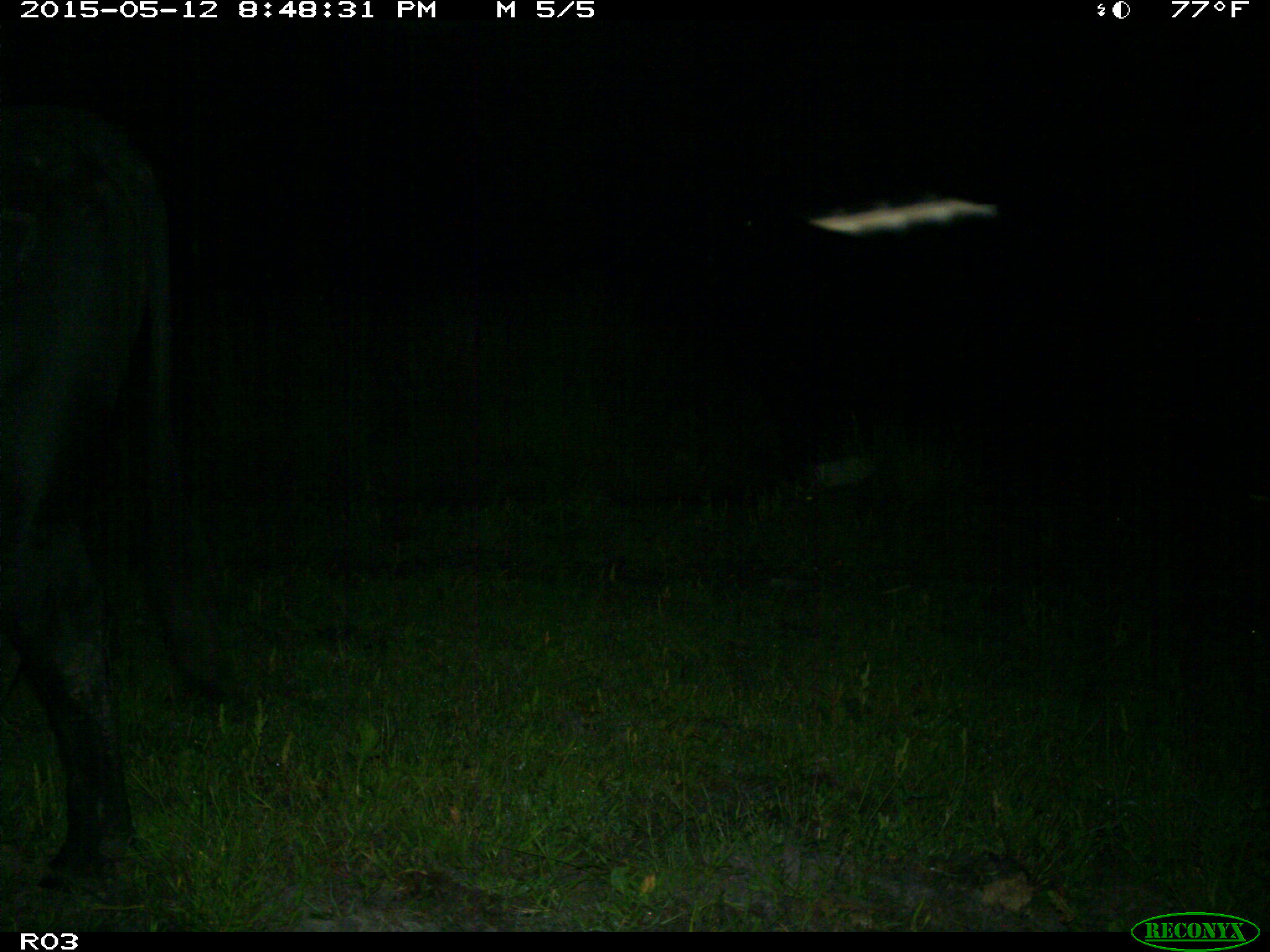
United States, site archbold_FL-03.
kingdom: Animalia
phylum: Chordata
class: Mammalia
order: Artiodactyla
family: Bovidae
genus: Bos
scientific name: Bos taurus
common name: domestic cow